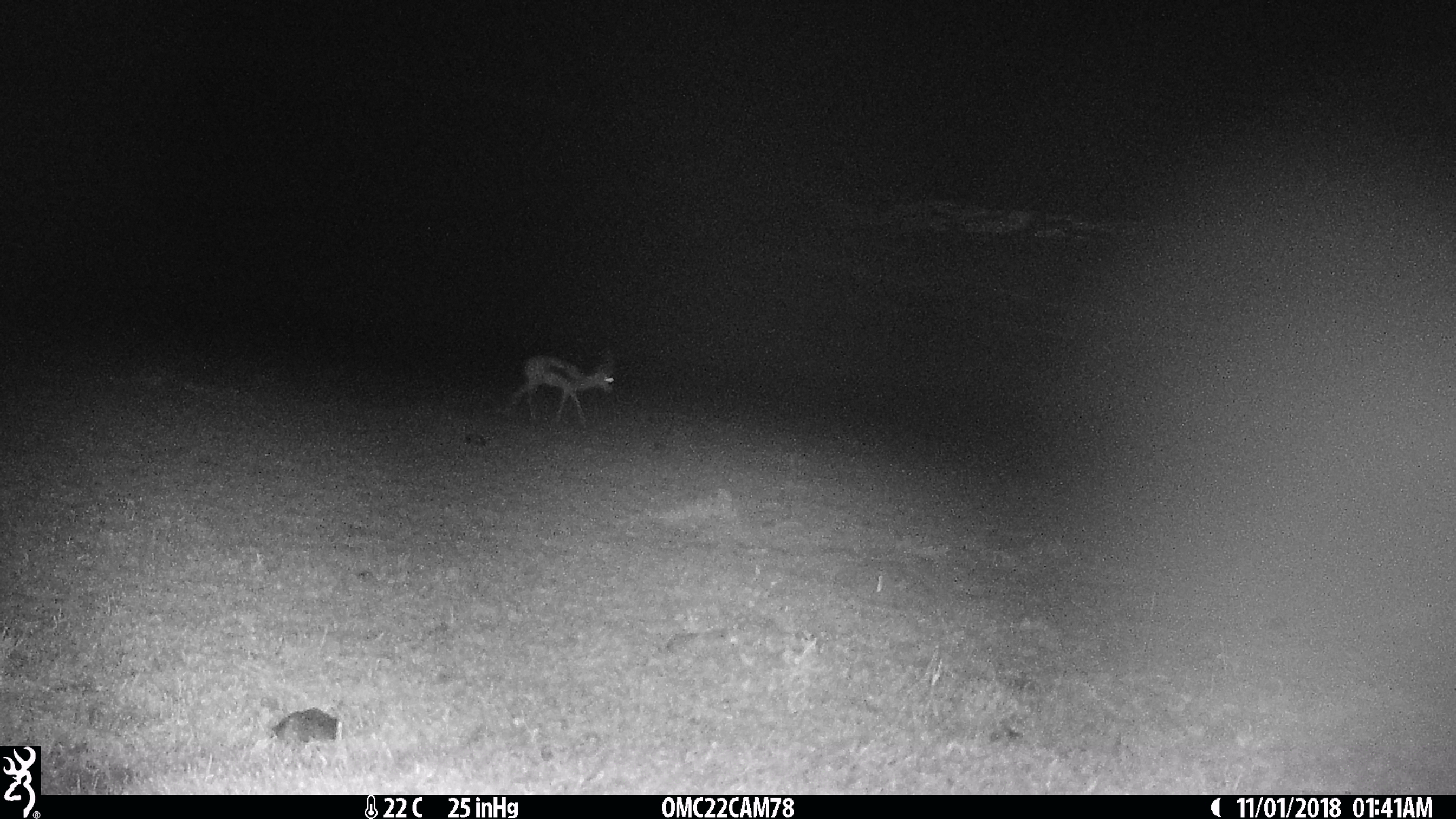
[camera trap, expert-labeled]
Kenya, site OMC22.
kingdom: Animalia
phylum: Chordata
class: Mammalia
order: Artiodactyla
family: Bovidae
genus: Eudorcas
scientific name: Eudorcas thomsonii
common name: thomon's gazelle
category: gazelle thomsons